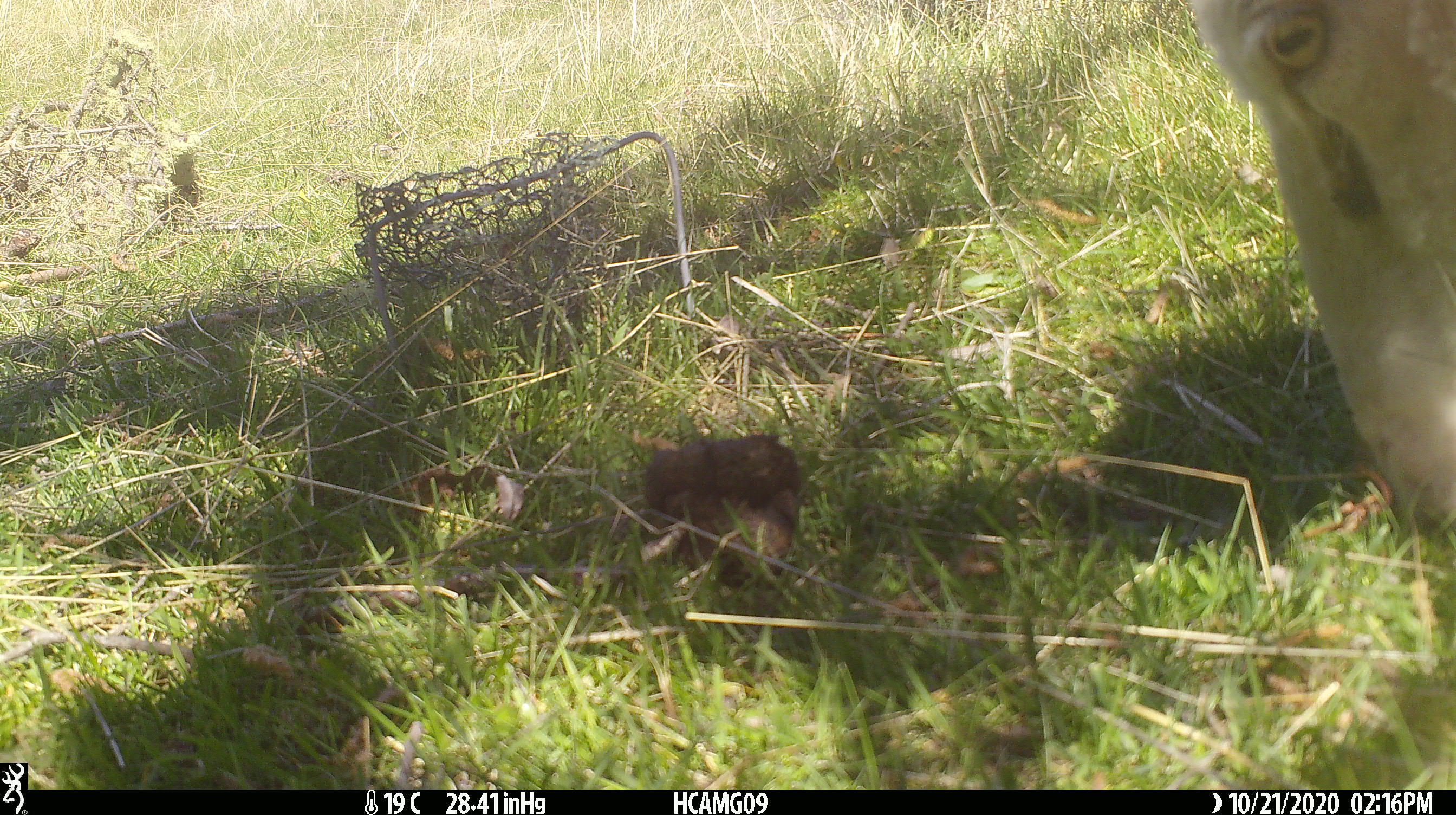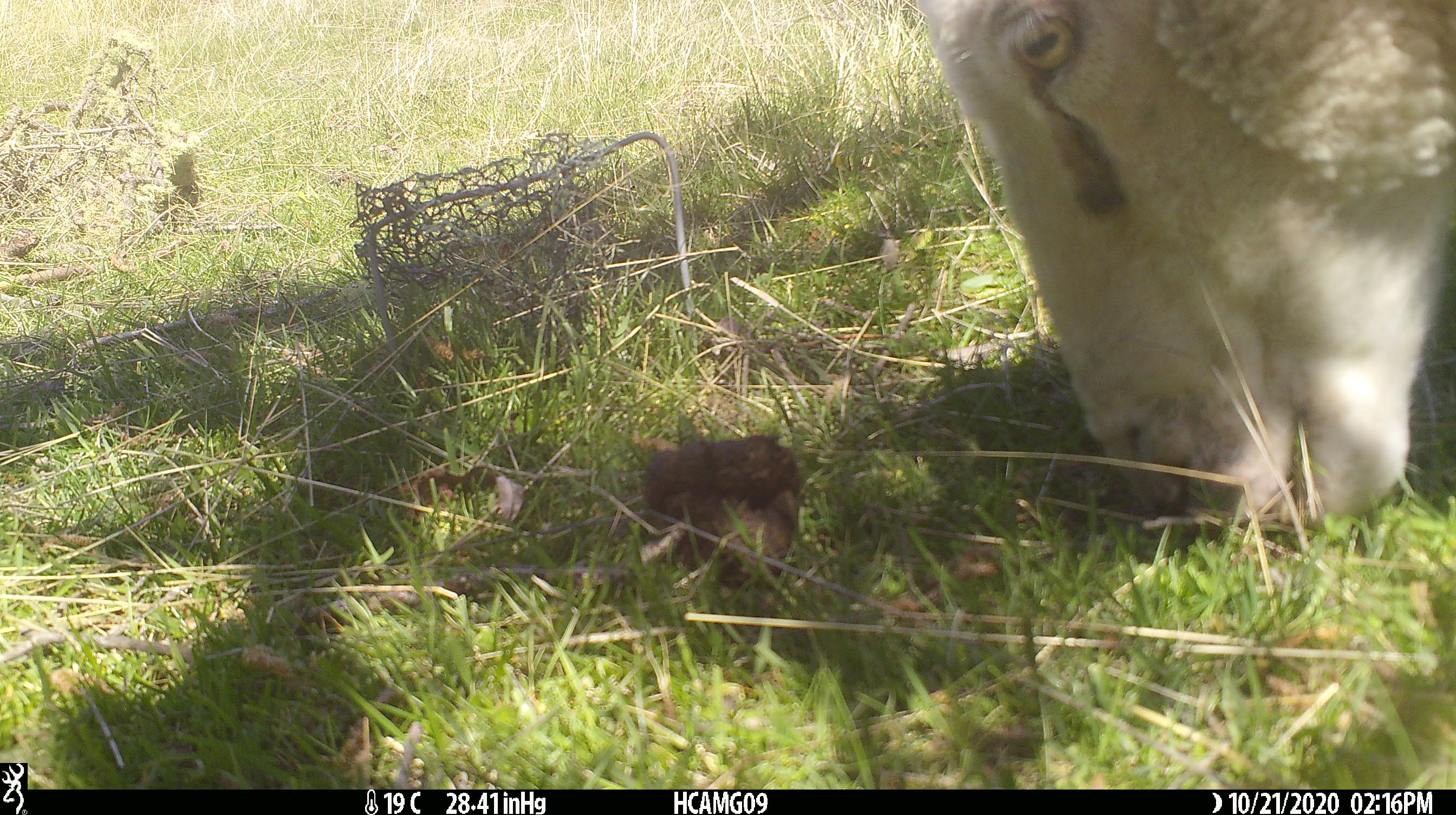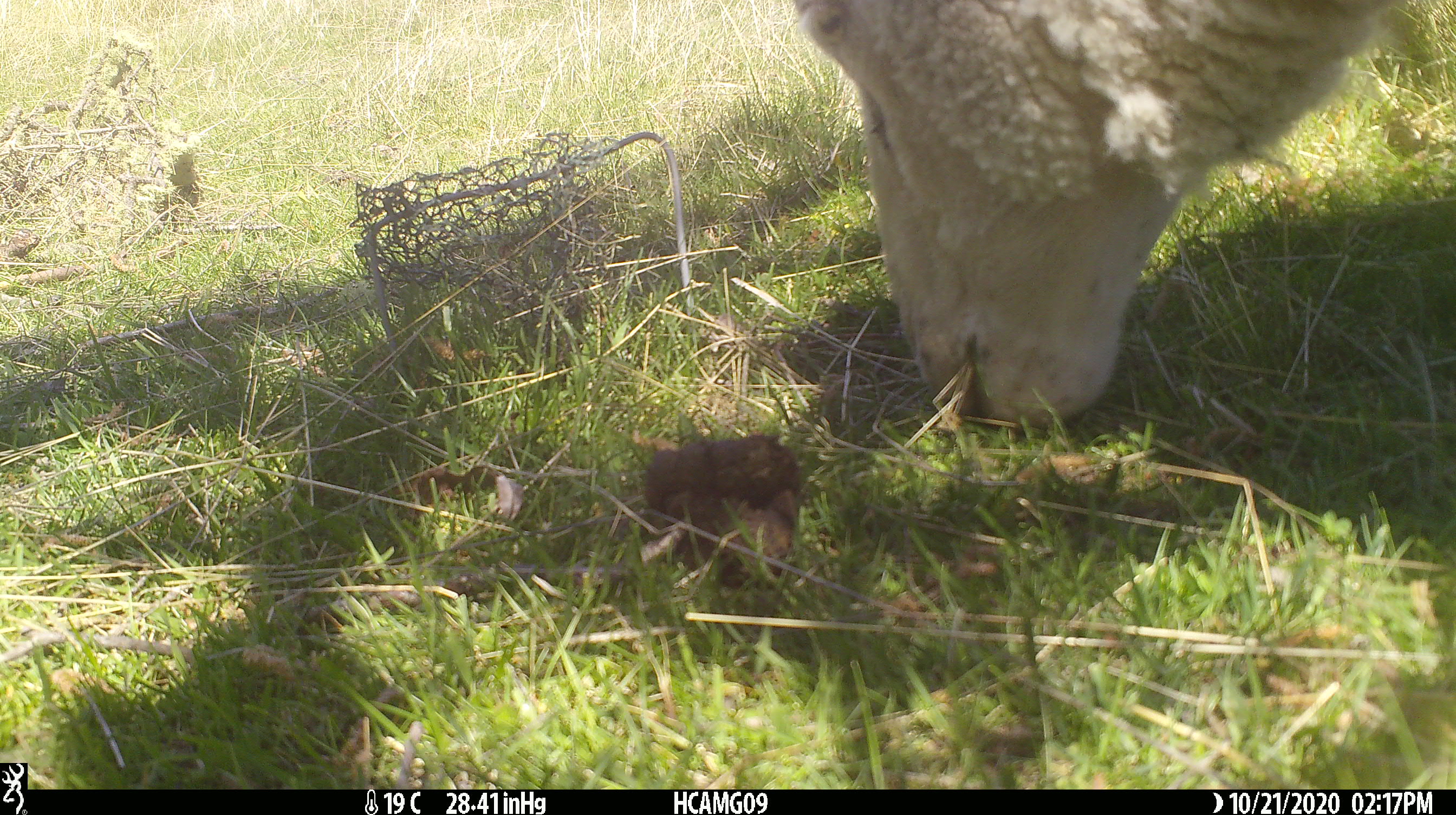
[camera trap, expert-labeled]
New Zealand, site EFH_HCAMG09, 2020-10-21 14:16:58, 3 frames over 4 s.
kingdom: Animalia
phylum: Chordata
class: Mammalia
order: Artiodactyla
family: Bovidae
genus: Ovis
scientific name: Ovis aries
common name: domestic sheep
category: sheep